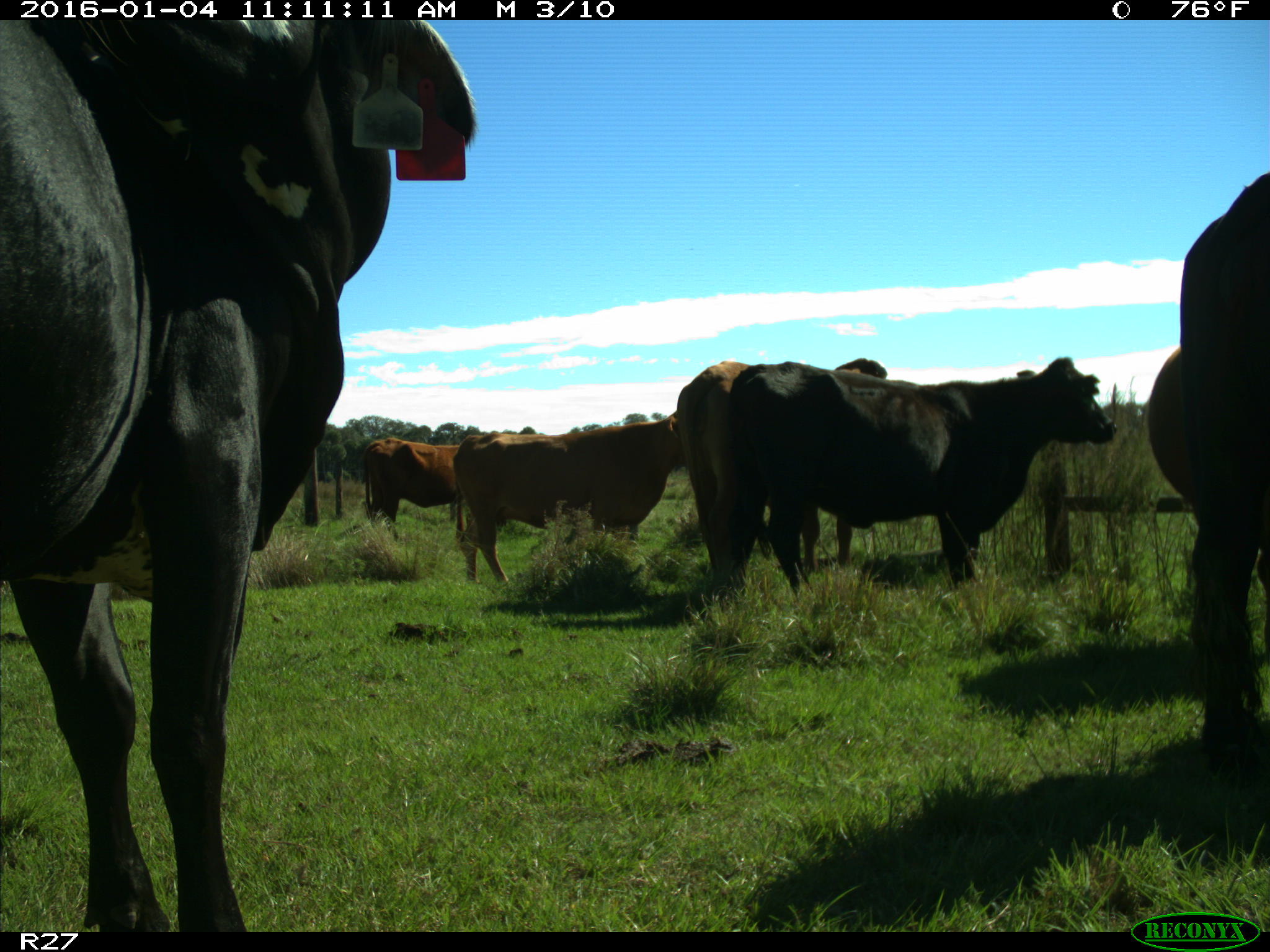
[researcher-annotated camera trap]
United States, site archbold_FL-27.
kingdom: Animalia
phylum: Chordata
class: Mammalia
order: Artiodactyla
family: Bovidae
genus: Bos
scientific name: Bos taurus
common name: domestic cow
Bos taurus (domestic cow).